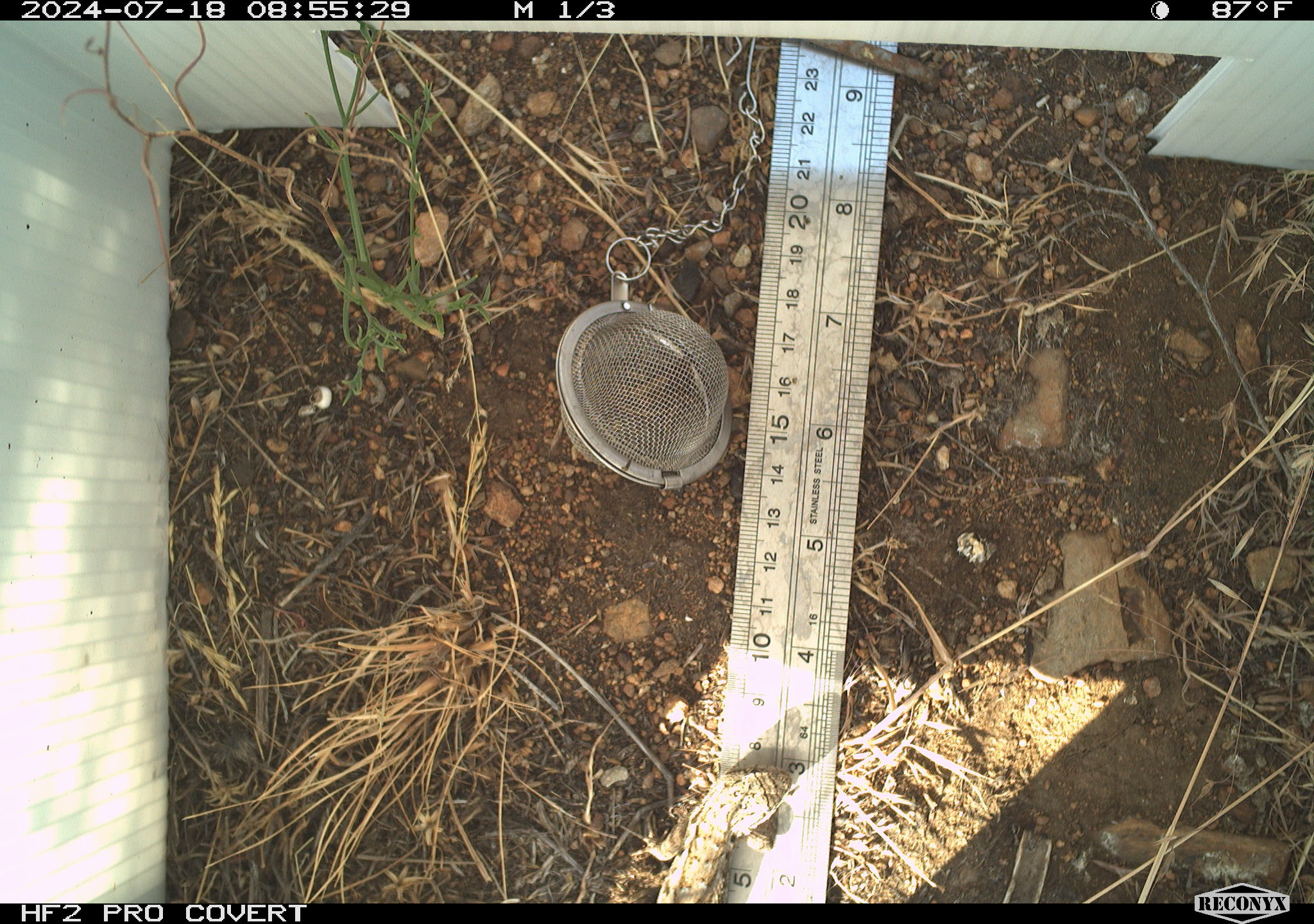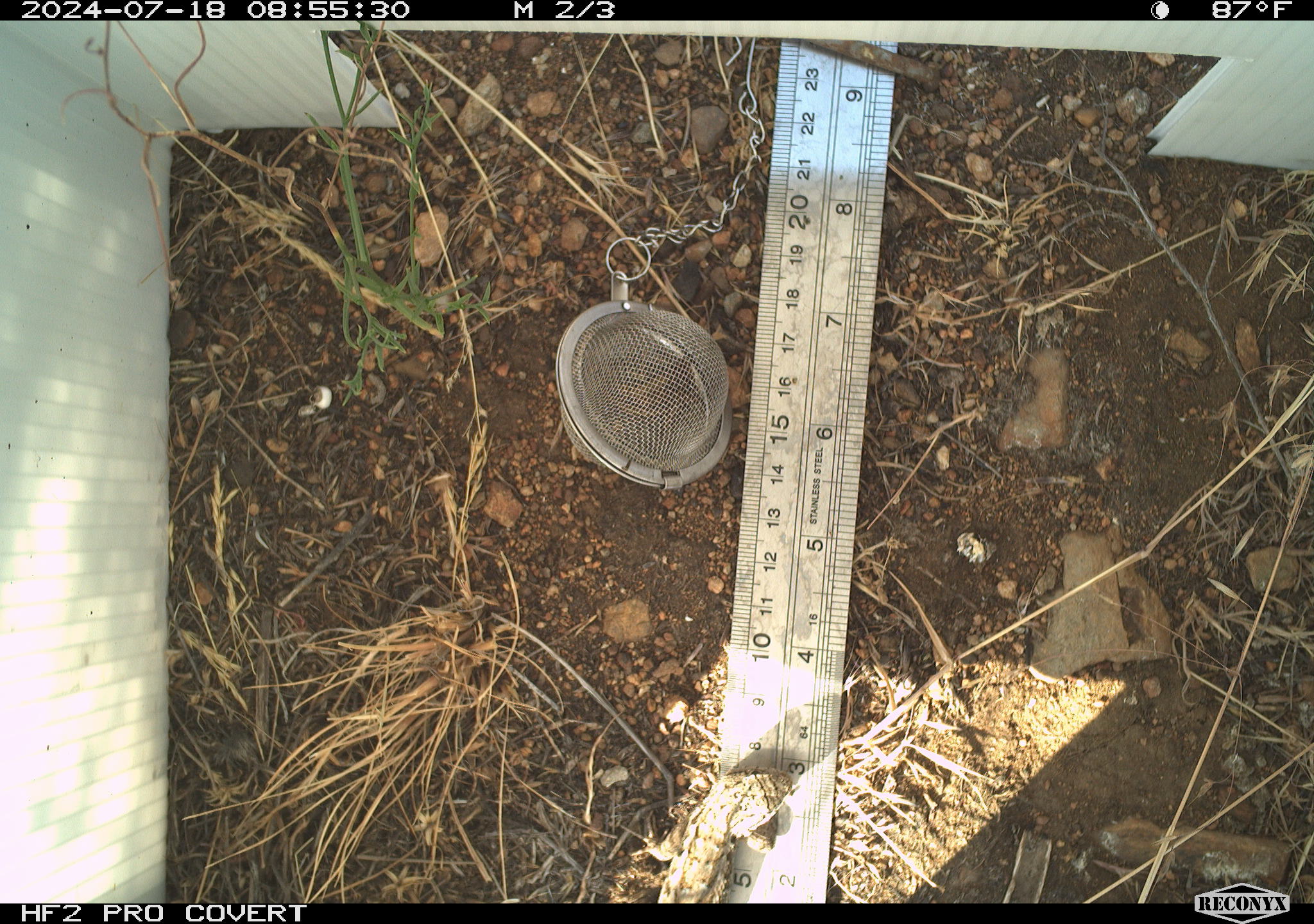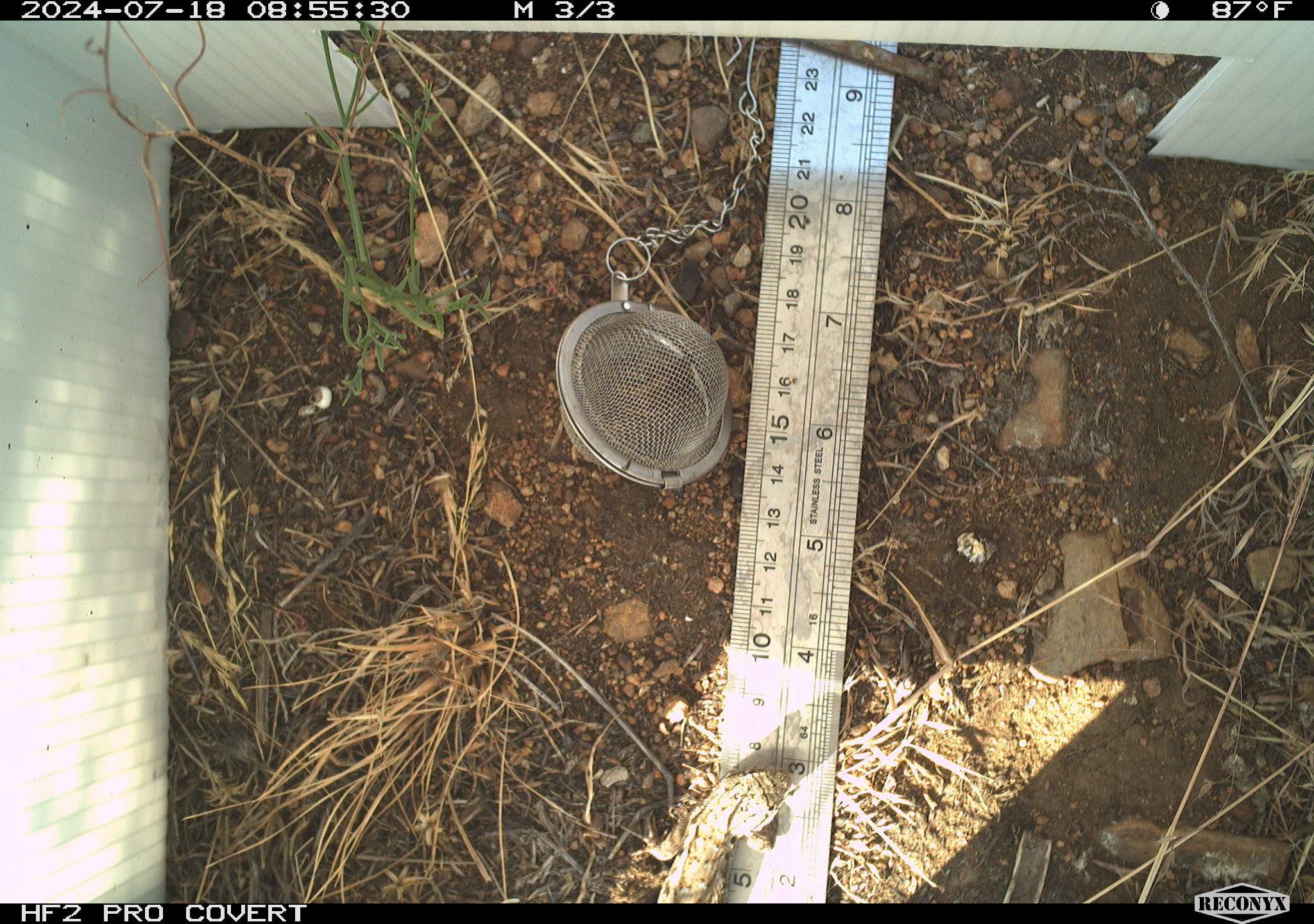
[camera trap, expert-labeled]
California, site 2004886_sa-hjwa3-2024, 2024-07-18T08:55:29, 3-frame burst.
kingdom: Animalia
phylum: Chordata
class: Reptilia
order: Squamata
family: Phrynosomatidae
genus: Sceloporus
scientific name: Sceloporus occidentalis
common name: western fence lizard